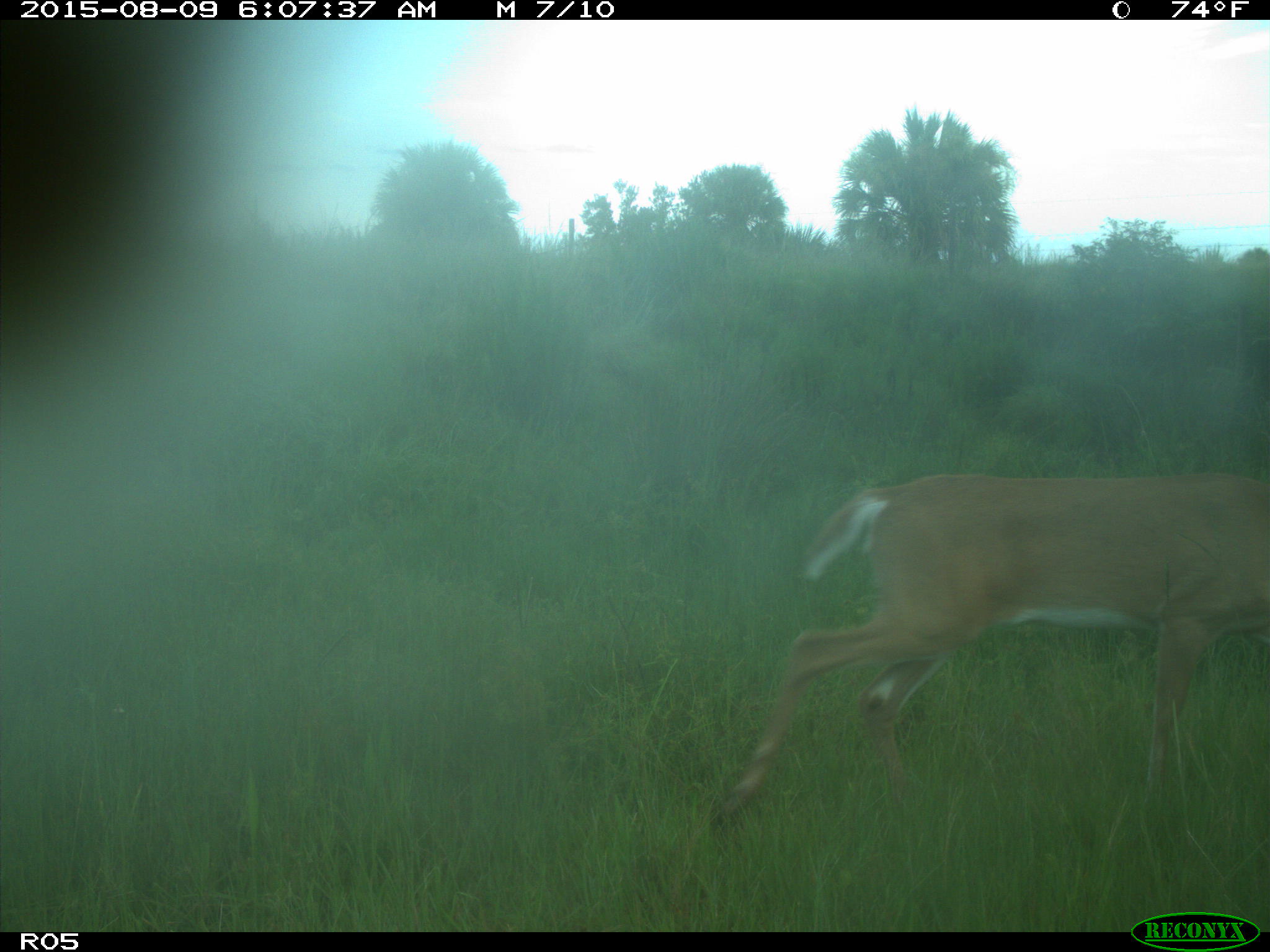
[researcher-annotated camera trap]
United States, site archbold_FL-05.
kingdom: Animalia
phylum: Chordata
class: Mammalia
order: Artiodactyla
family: Cervidae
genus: Odocoileus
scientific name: Odocoileus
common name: deer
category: unidentified deer